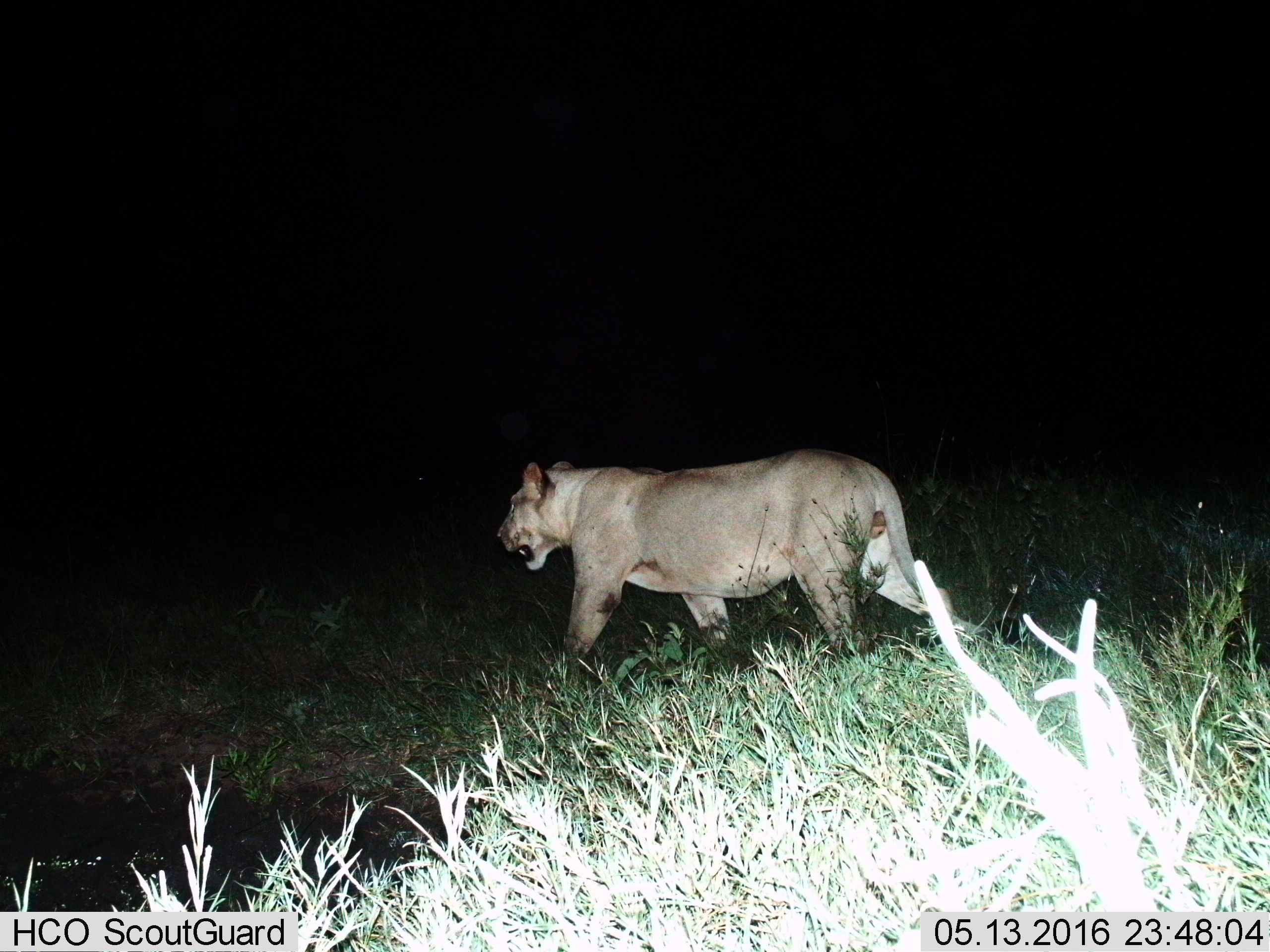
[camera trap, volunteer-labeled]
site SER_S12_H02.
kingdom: Animalia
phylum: Chordata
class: Mammalia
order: Carnivora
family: Felidae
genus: Panthera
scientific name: Panthera leo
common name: lion female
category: lionfemale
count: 1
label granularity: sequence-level